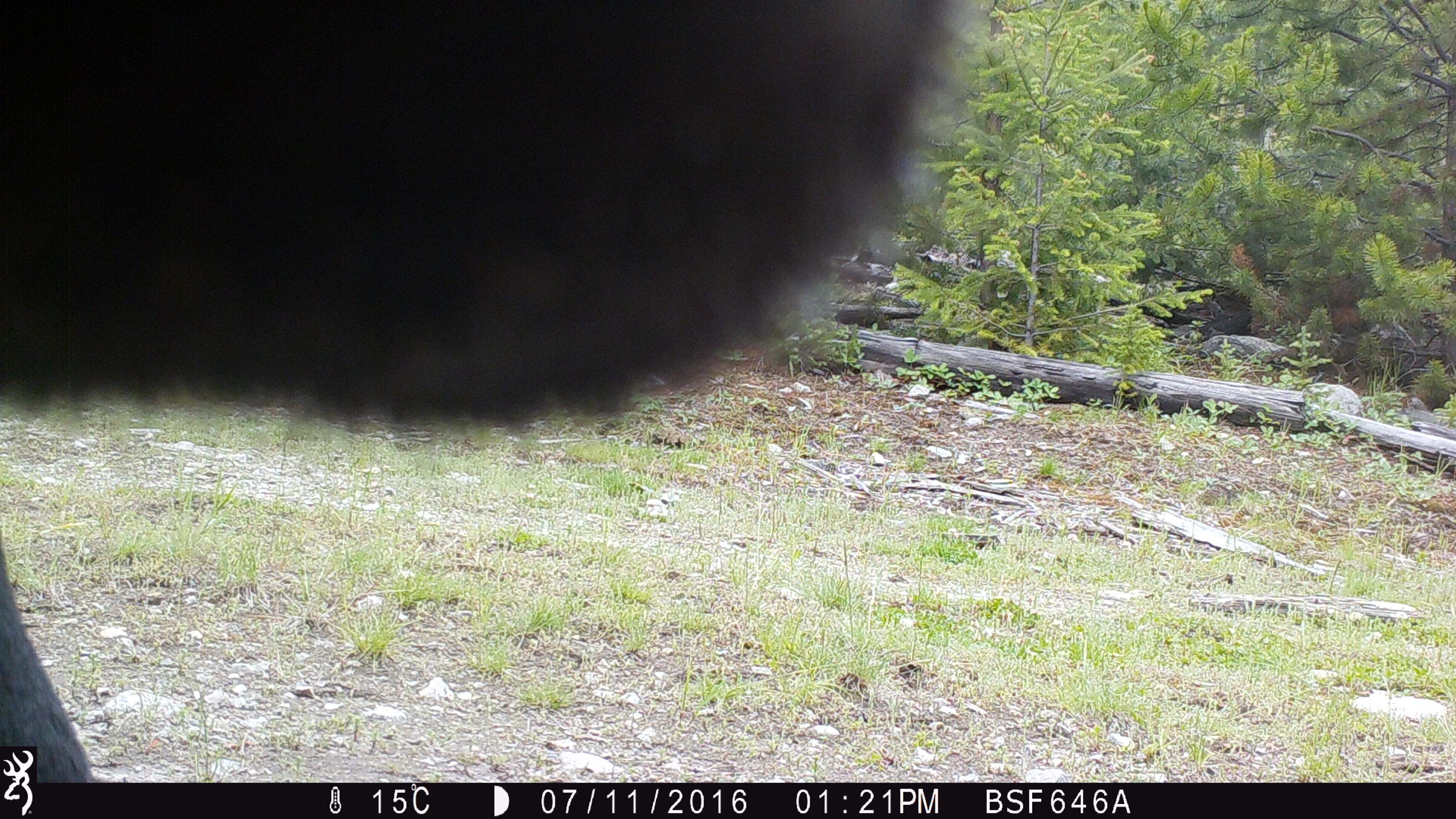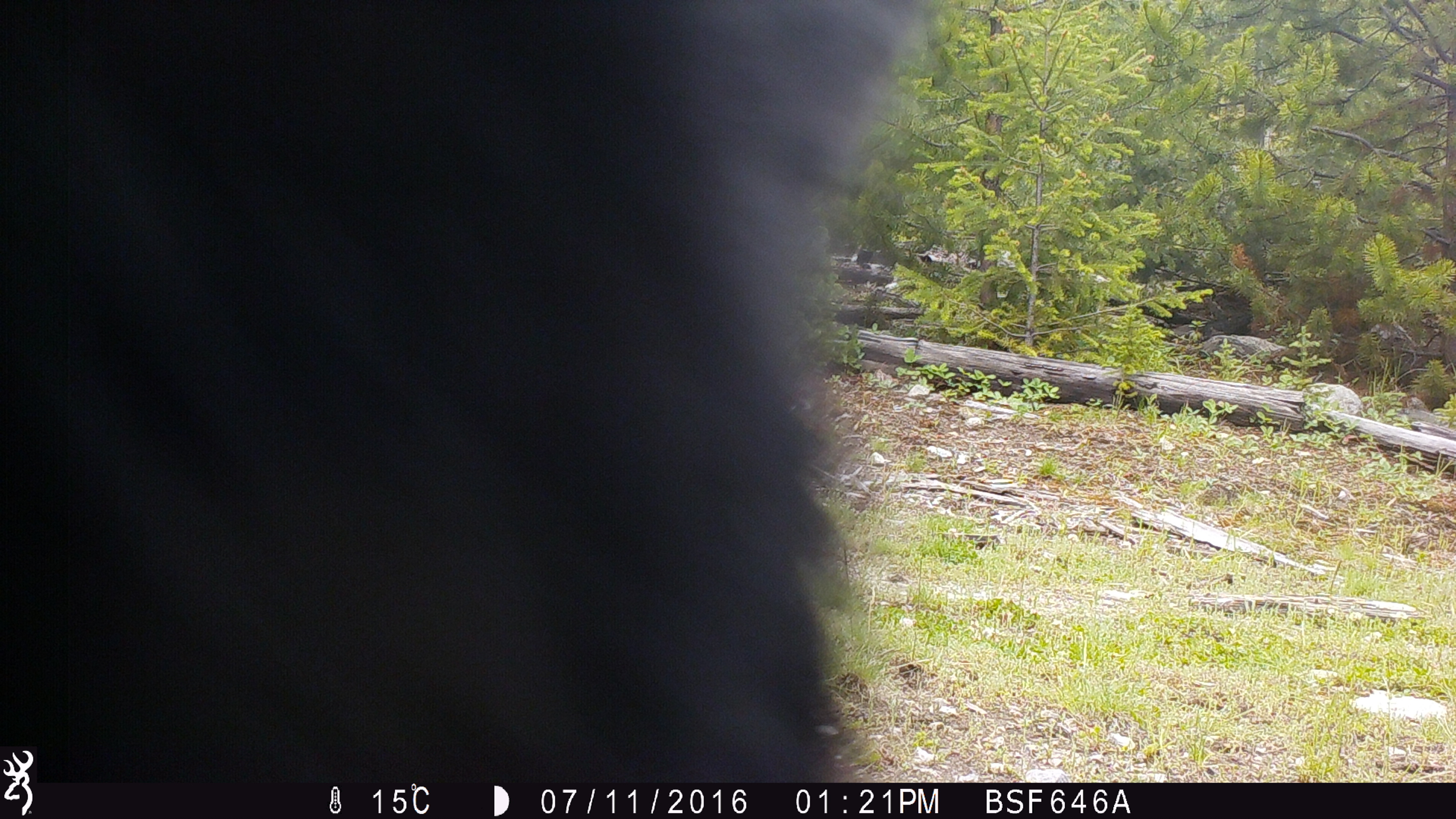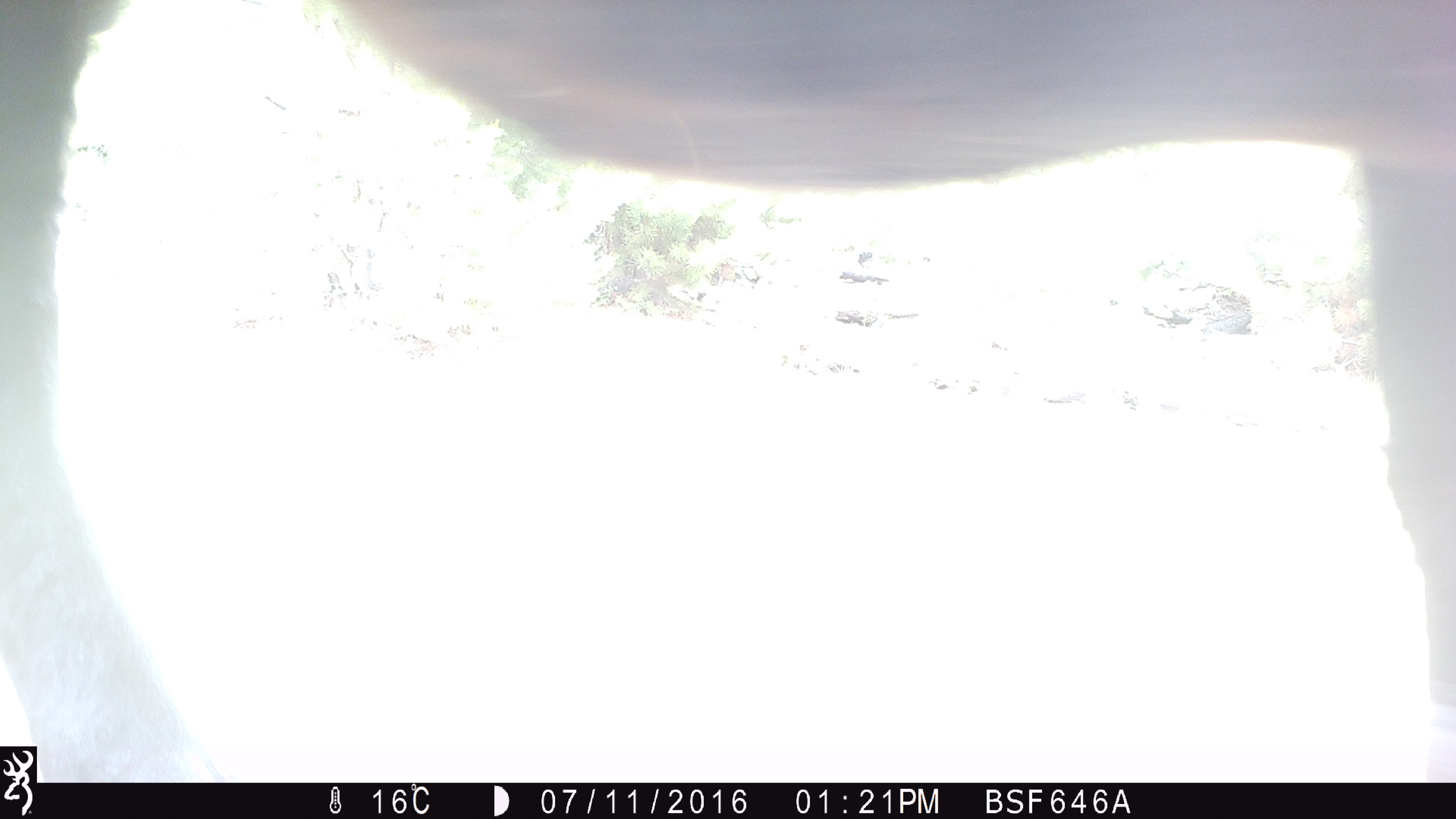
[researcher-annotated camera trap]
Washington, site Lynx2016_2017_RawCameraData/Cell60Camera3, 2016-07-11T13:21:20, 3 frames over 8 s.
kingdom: Animalia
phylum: Chordata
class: Mammalia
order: Artiodactyla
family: Bovidae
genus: Bos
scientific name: Bos taurus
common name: domestic cattle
Domestic cattle (Bos taurus). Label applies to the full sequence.